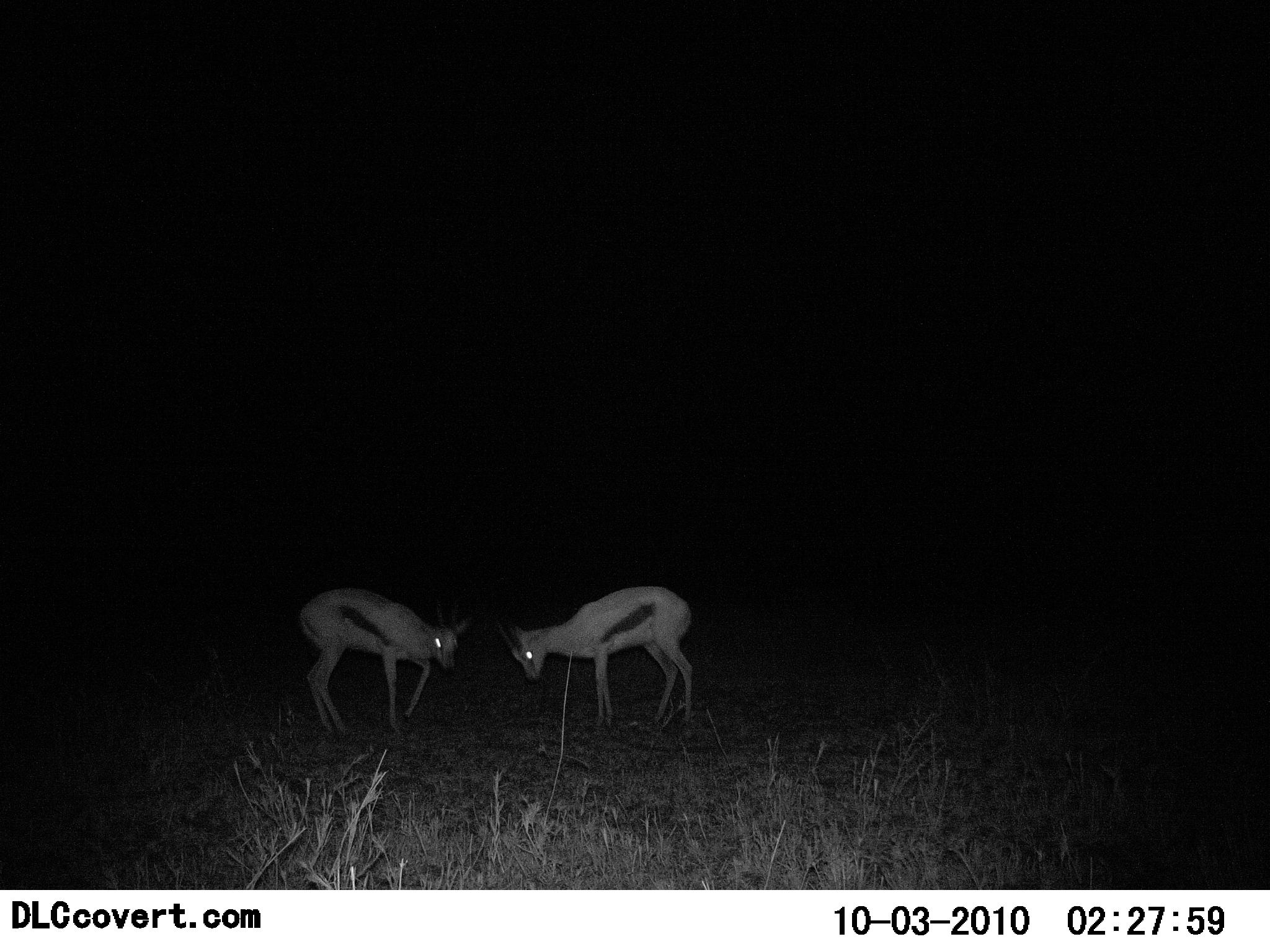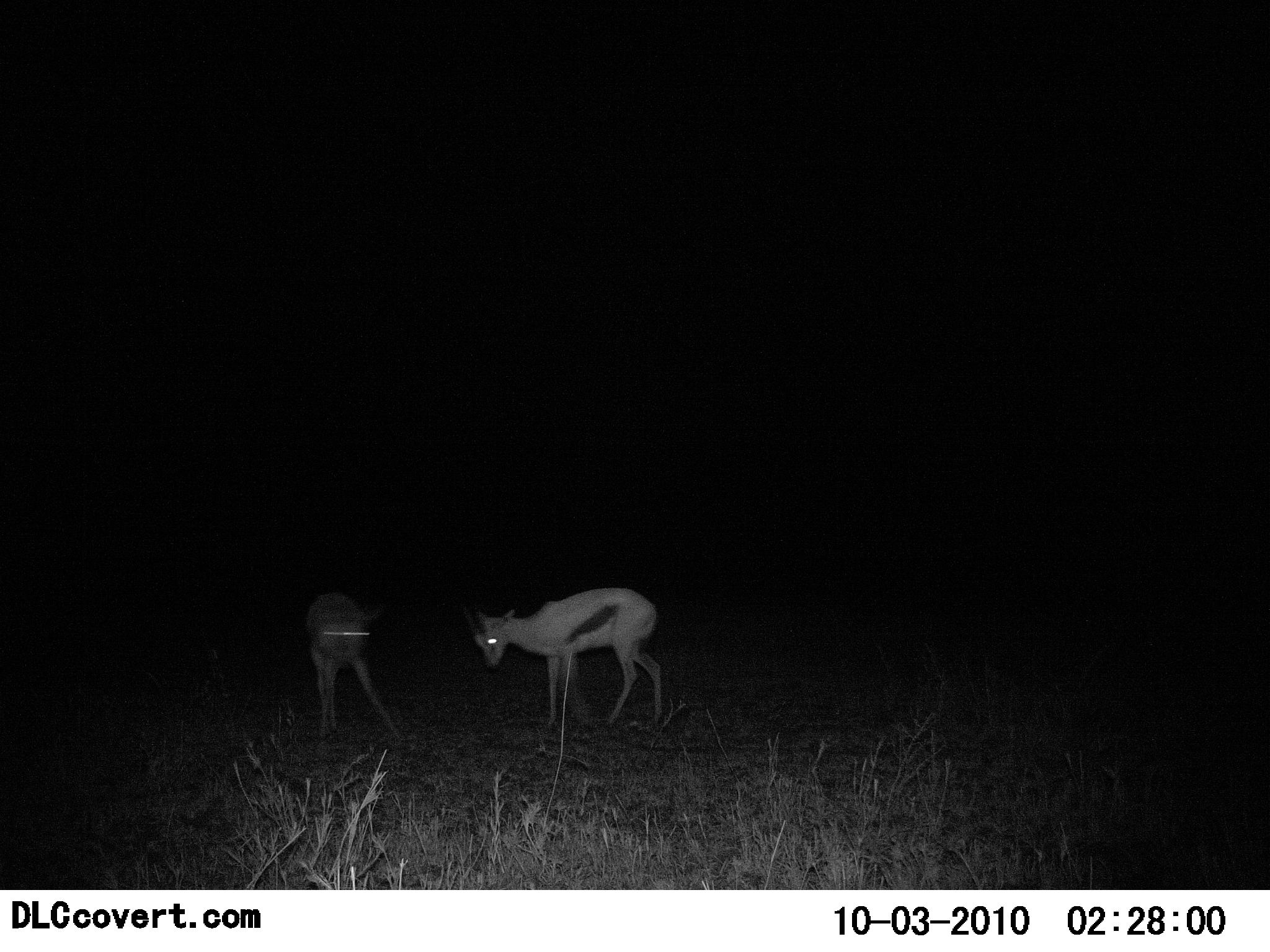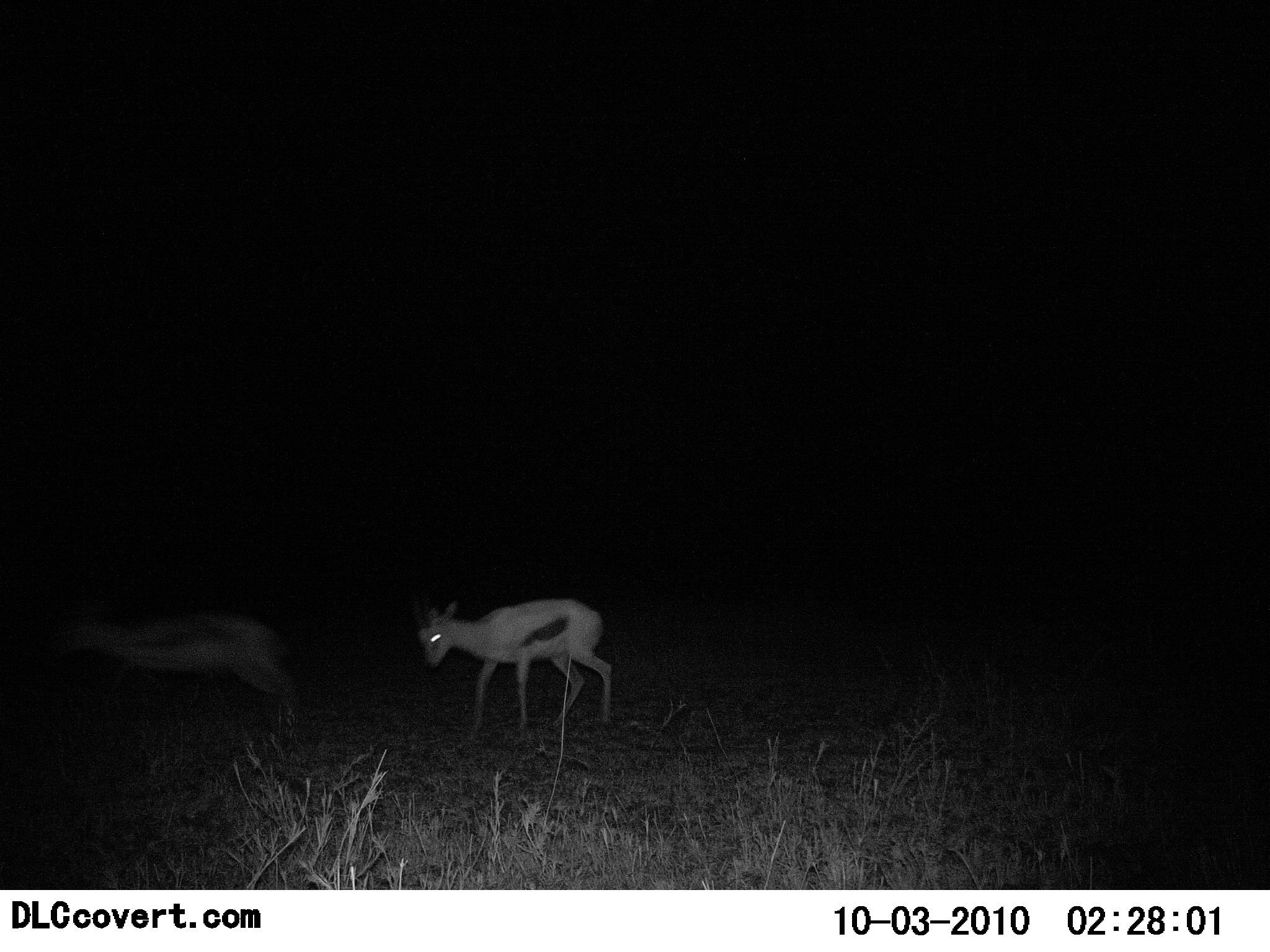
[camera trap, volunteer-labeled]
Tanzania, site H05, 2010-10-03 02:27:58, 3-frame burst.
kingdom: Animalia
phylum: Chordata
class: Mammalia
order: Artiodactyla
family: Bovidae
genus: Eudorcas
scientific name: Eudorcas thomsonii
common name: thomson's gazelle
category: gazellethomsons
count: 2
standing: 40%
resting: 0%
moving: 80%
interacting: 33%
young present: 0%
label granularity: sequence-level